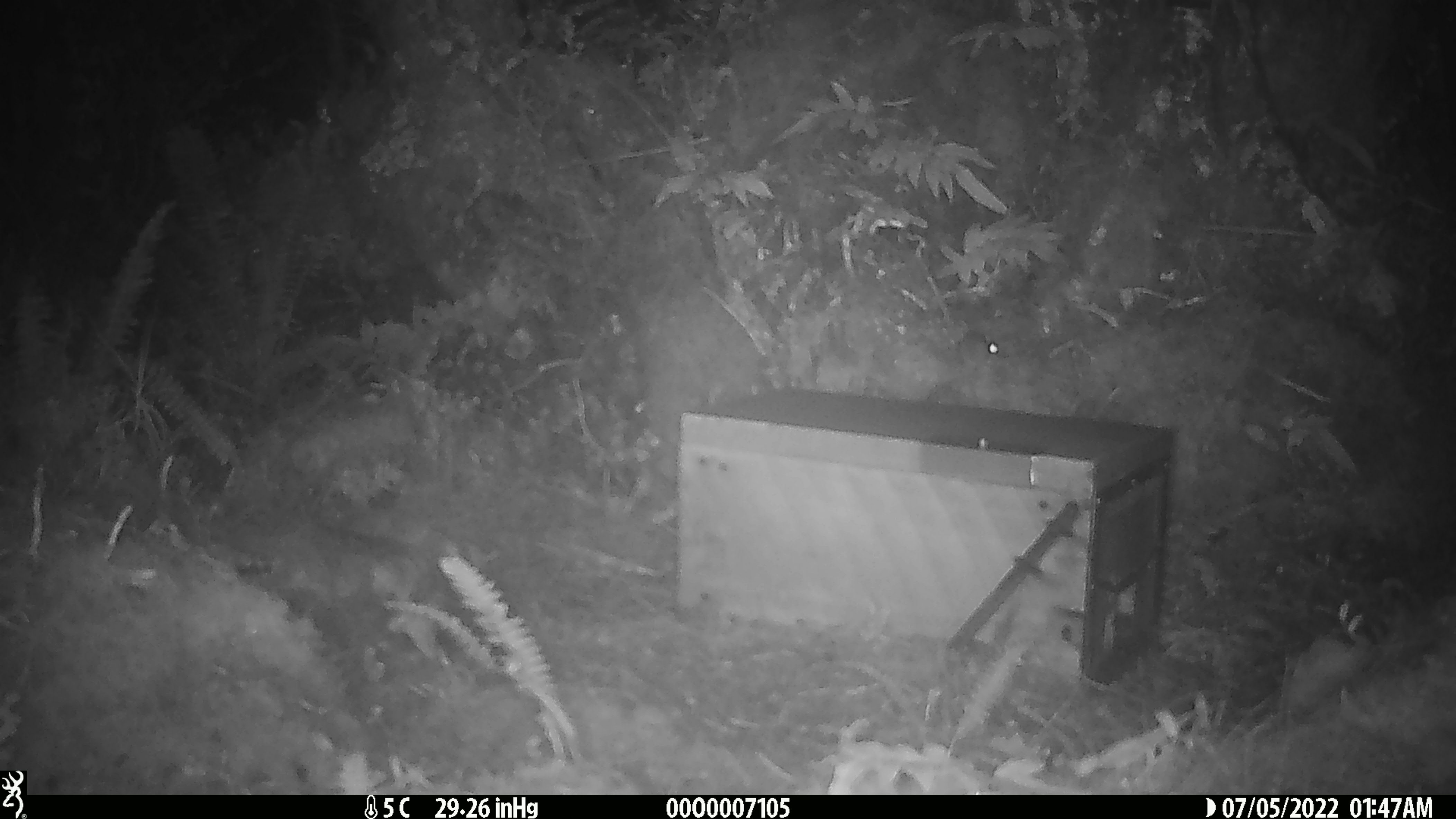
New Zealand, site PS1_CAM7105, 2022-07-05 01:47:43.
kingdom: Animalia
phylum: Chordata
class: Mammalia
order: Rodentia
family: Muridae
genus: Mus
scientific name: Mus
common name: mouse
Mouse (Mus).